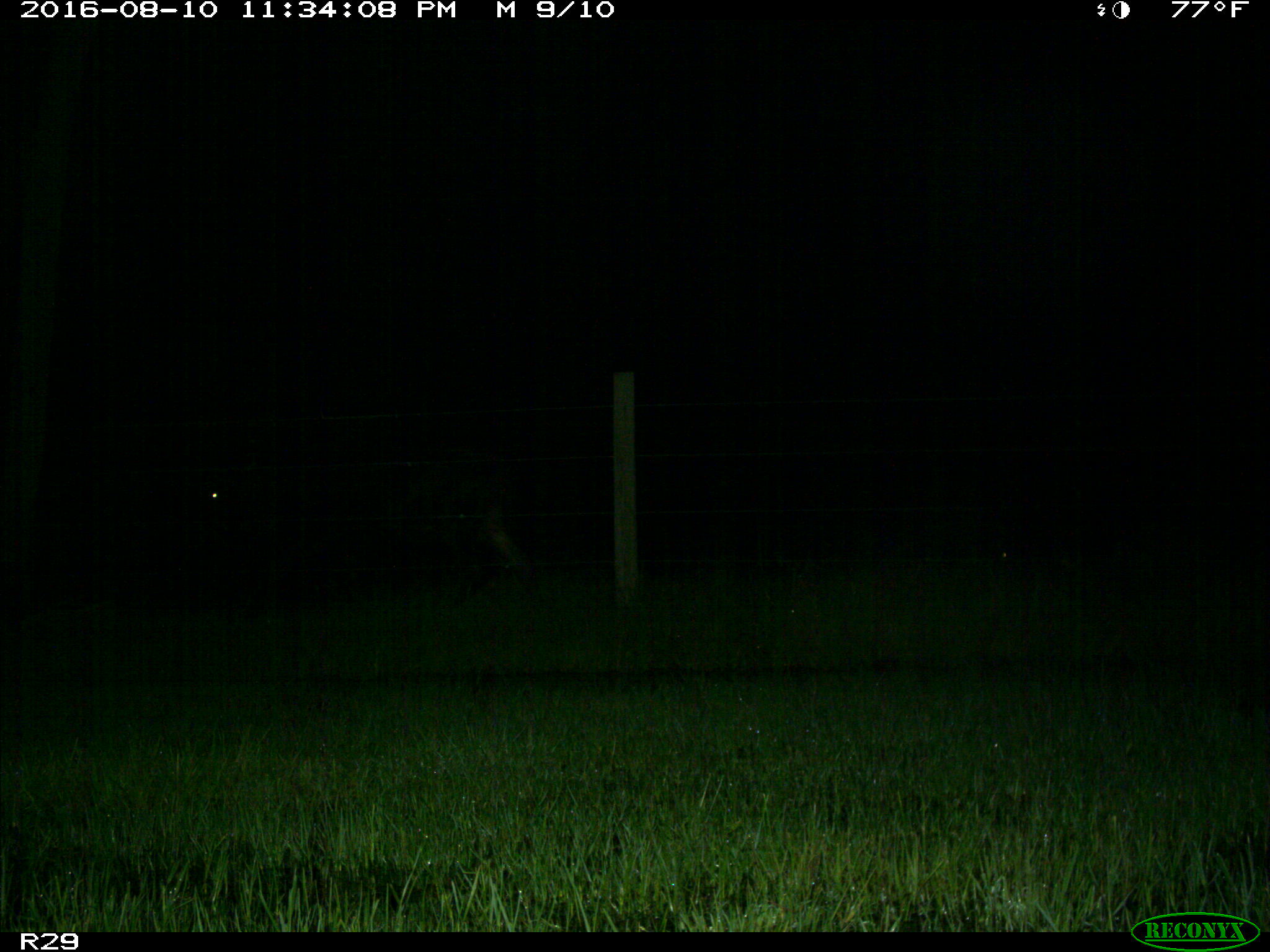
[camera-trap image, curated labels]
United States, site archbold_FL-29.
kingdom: Animalia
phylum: Chordata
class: Mammalia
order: Artiodactyla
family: Bovidae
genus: Bos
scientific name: Bos taurus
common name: domestic cow